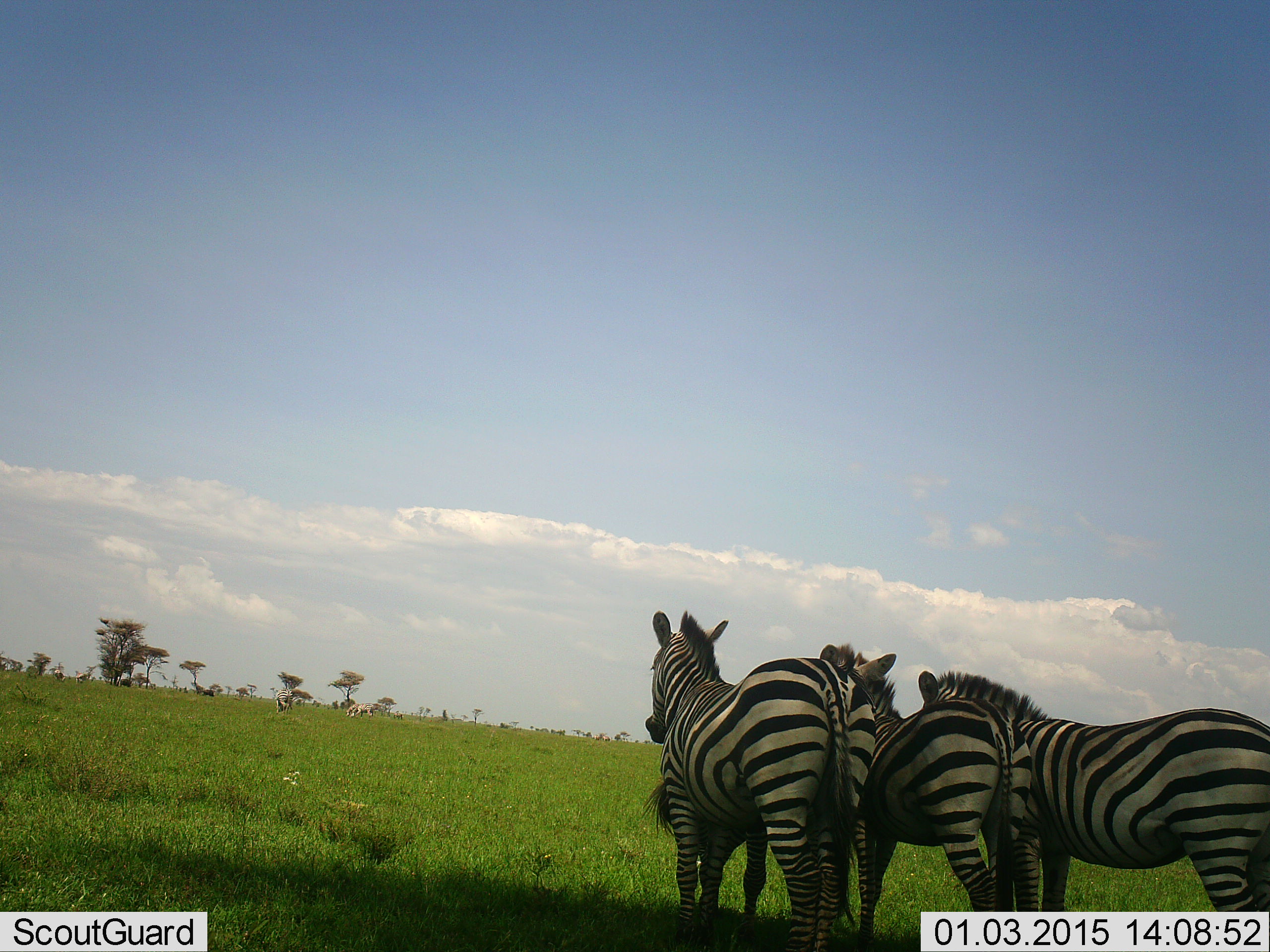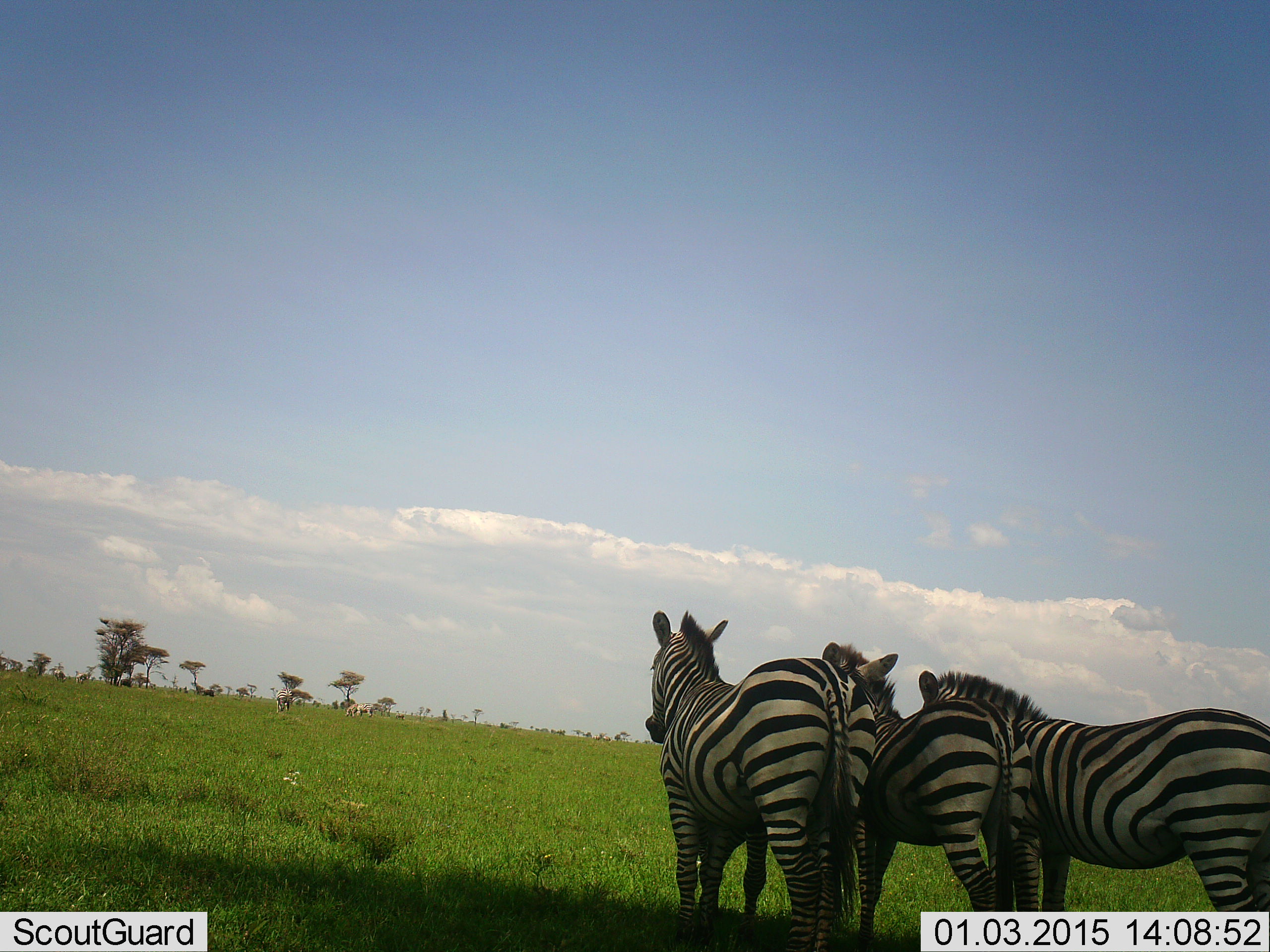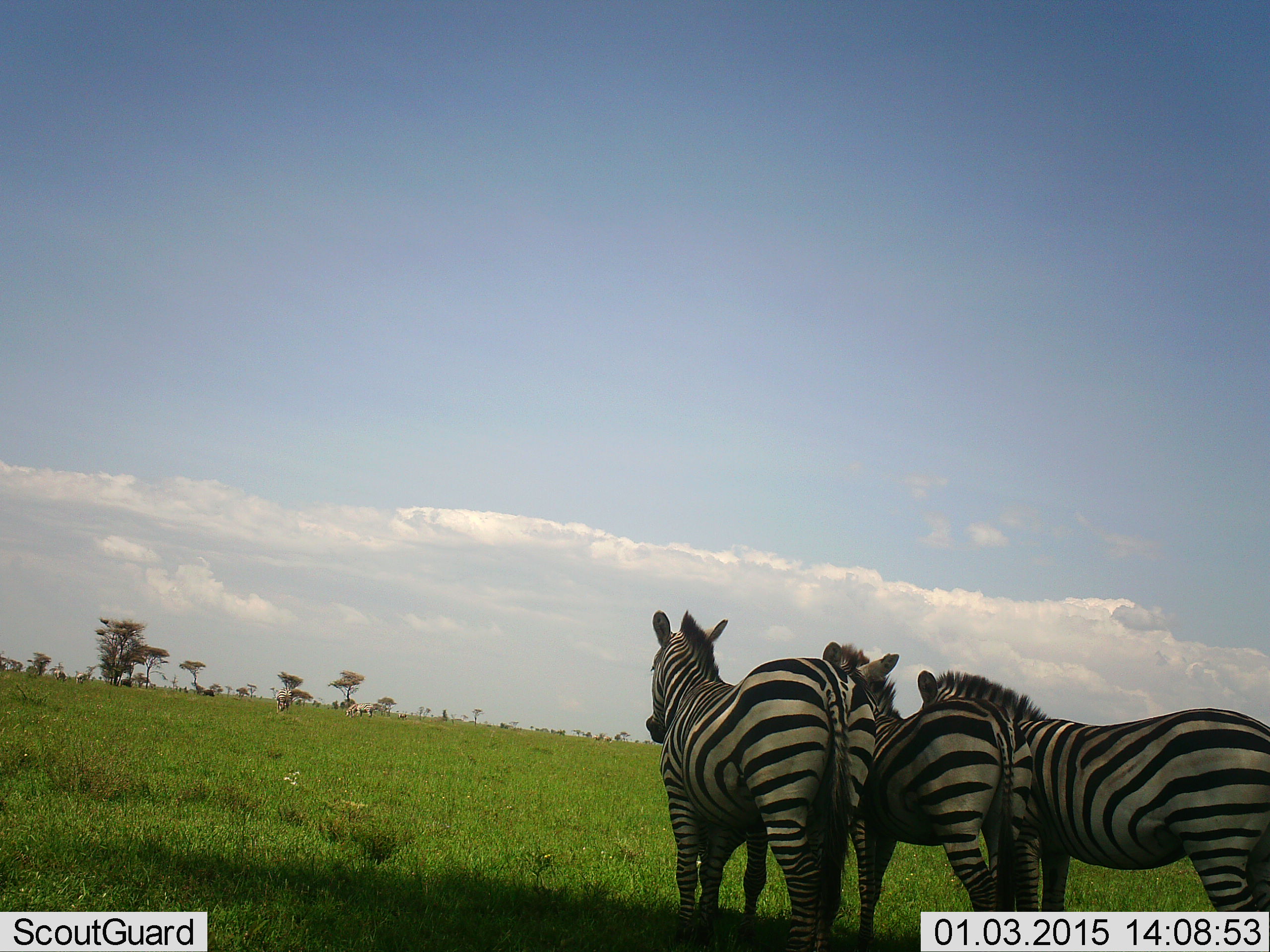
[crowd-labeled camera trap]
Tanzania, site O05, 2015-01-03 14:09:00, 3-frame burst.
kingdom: Animalia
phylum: Chordata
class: Mammalia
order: Perissodactyla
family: Equidae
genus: Equus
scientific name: Equus quagga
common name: plains zebra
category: zebra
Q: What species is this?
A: Zebra (plains zebra) (Equus quagga).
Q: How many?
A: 3.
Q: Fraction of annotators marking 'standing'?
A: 100%.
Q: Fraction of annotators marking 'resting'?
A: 0%.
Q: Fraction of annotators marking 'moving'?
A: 9%.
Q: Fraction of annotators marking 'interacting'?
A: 18%.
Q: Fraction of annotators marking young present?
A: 18%.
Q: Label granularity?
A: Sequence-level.